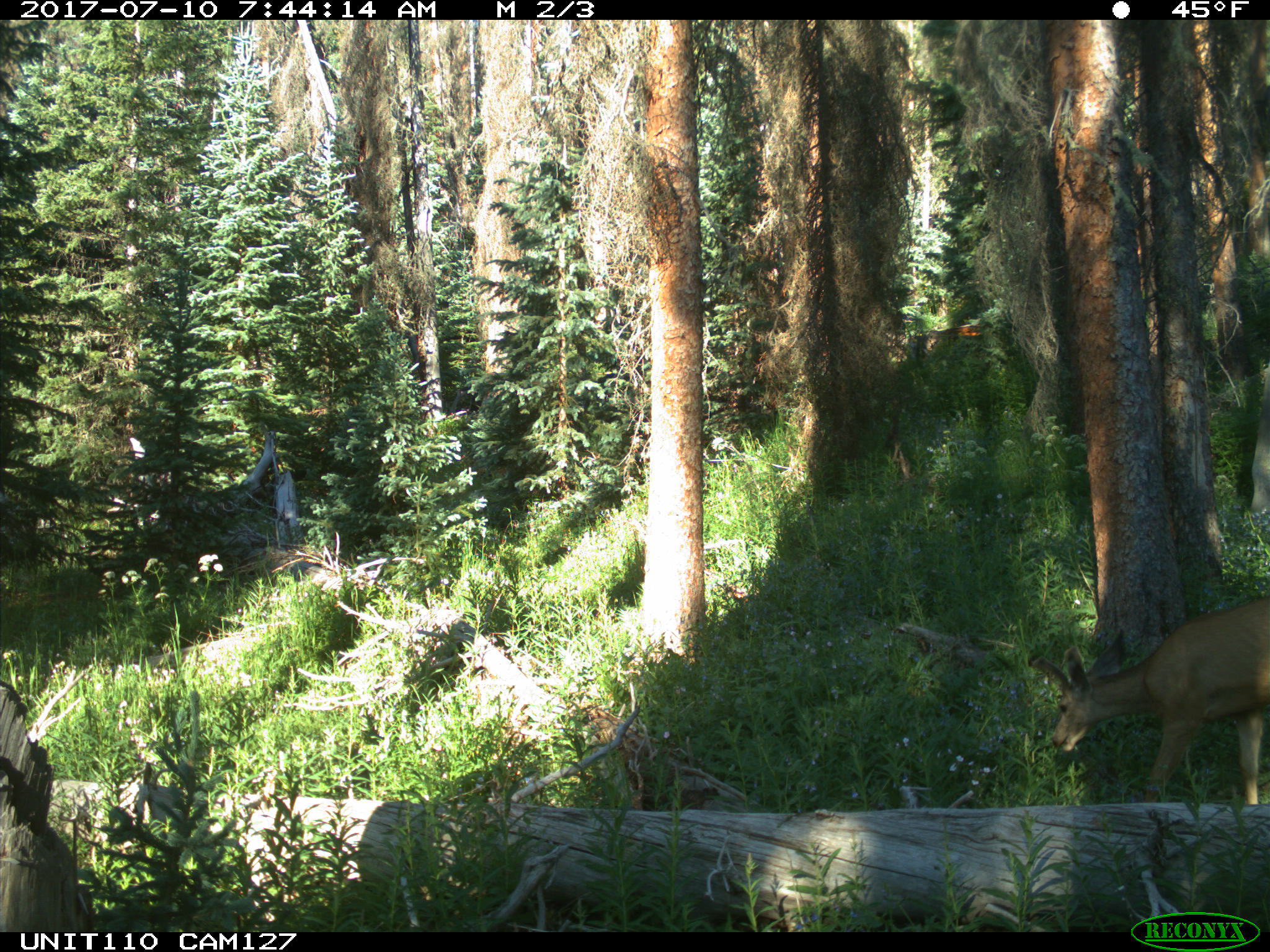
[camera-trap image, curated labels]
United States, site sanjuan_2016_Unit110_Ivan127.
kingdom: Animalia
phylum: Chordata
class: Mammalia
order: Artiodactyla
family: Cervidae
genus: Odocoileus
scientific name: Odocoileus hemionus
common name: mule deer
Odocoileus hemionus (mule deer).